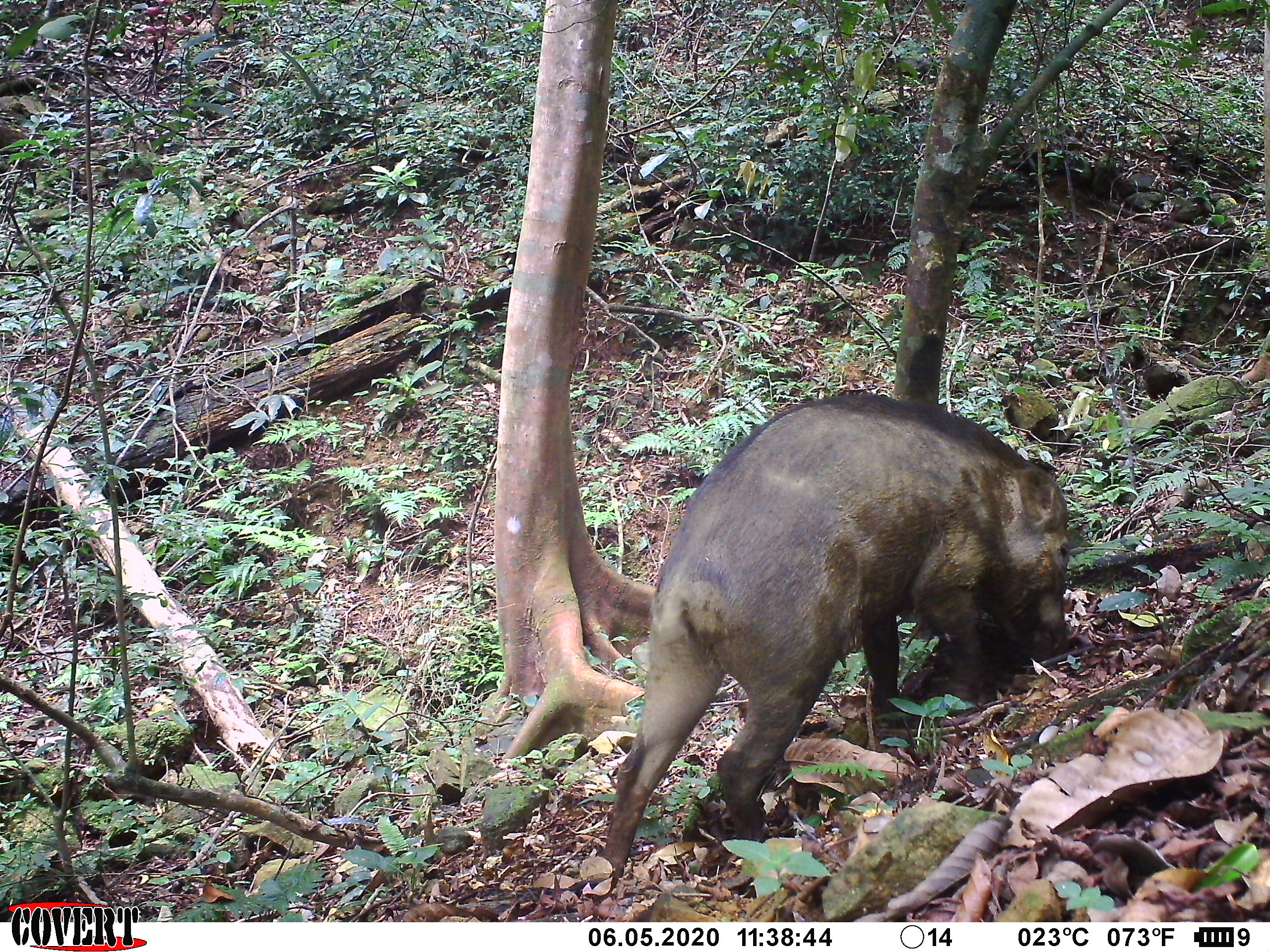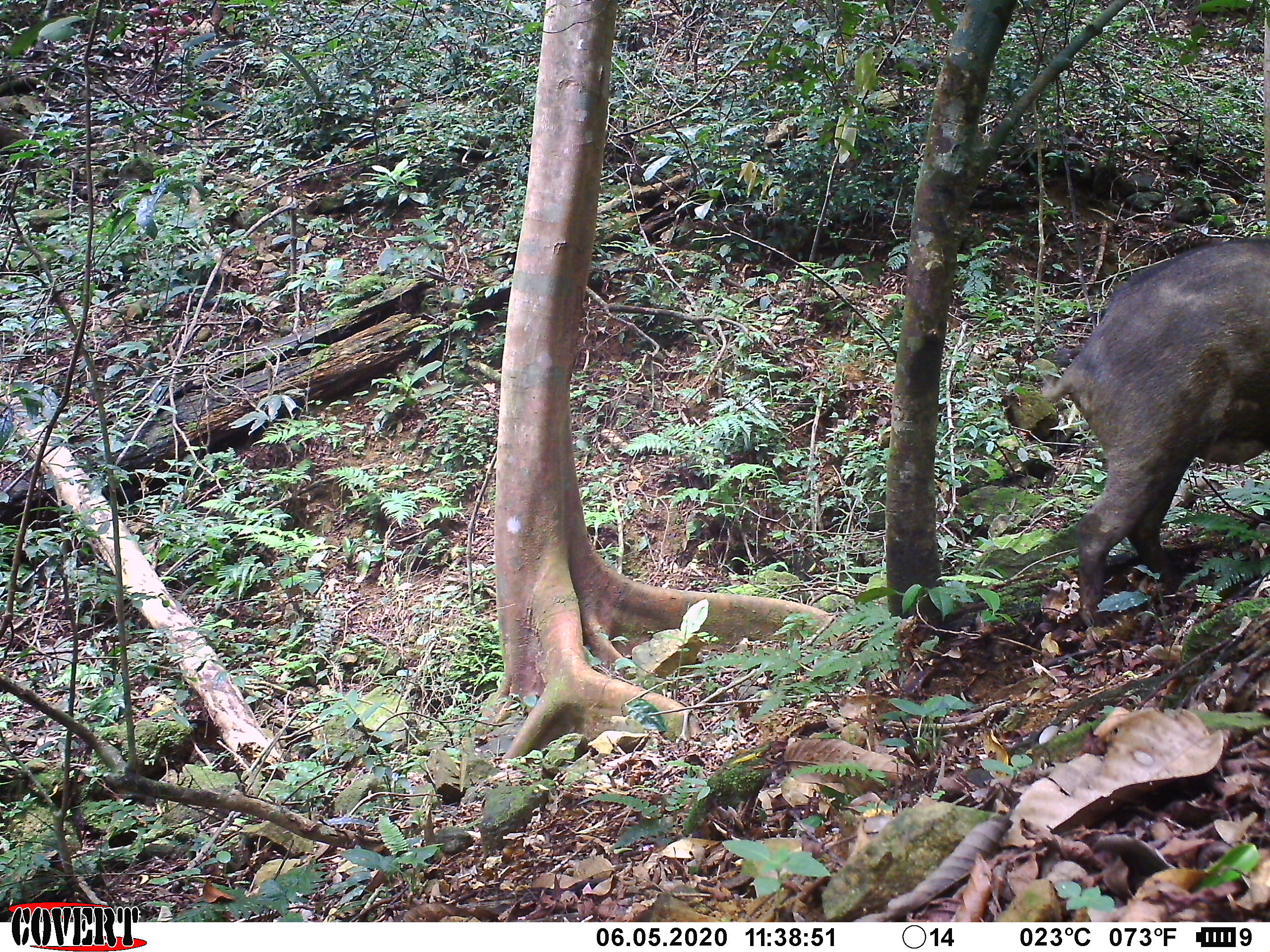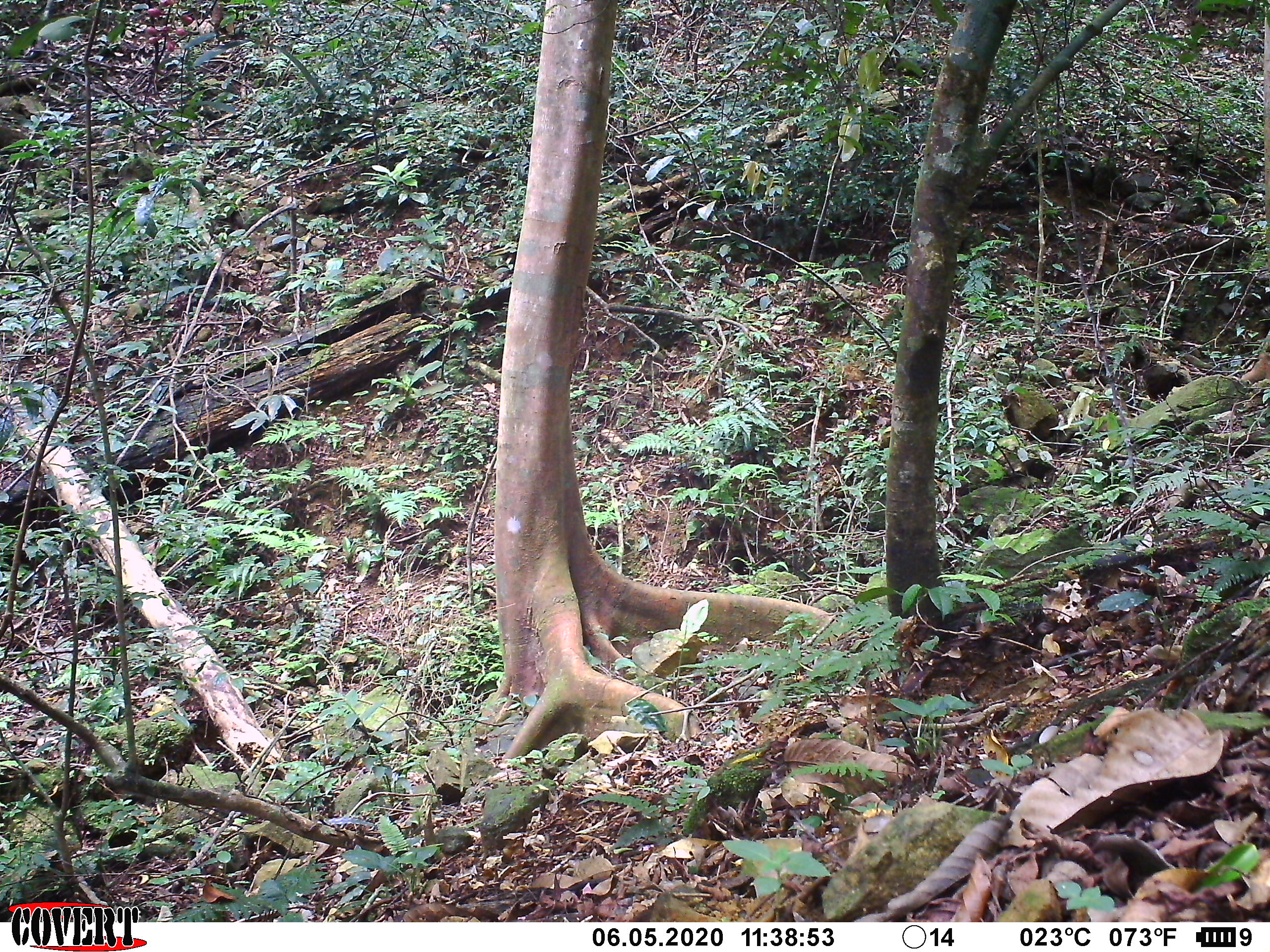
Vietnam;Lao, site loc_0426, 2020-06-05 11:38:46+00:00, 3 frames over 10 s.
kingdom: Animalia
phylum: Chordata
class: Mammalia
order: Artiodactyla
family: Suidae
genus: Sus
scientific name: Sus scrofa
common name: eurasian wild pig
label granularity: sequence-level